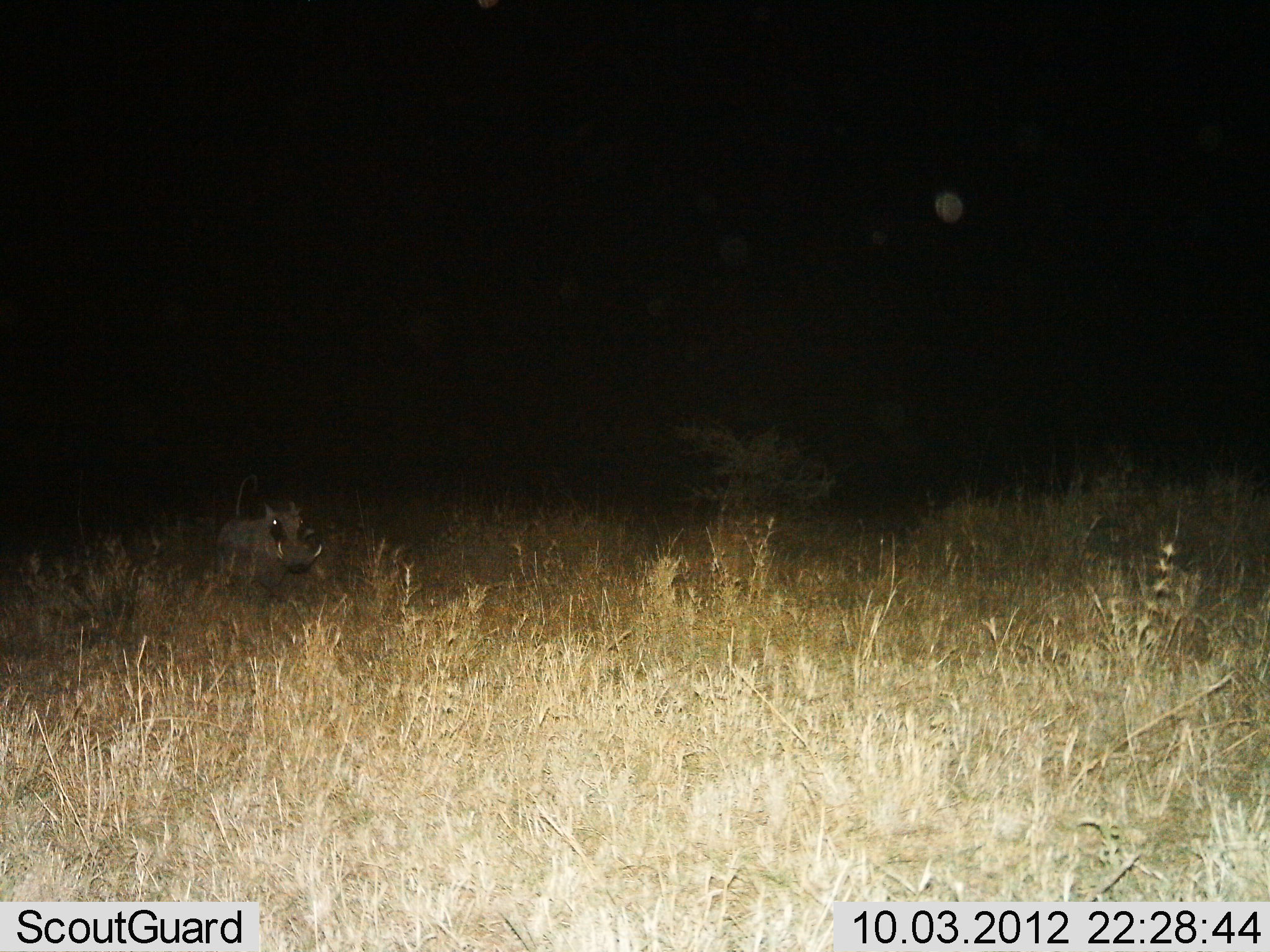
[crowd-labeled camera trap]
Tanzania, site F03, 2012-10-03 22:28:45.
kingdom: Animalia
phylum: Chordata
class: Mammalia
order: Artiodactyla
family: Suidae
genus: Phacochoerus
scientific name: Phacochoerus africanus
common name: warthog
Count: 1.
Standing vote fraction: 30%.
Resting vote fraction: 0%.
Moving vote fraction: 70%.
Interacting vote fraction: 0%.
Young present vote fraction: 0%.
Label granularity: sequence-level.